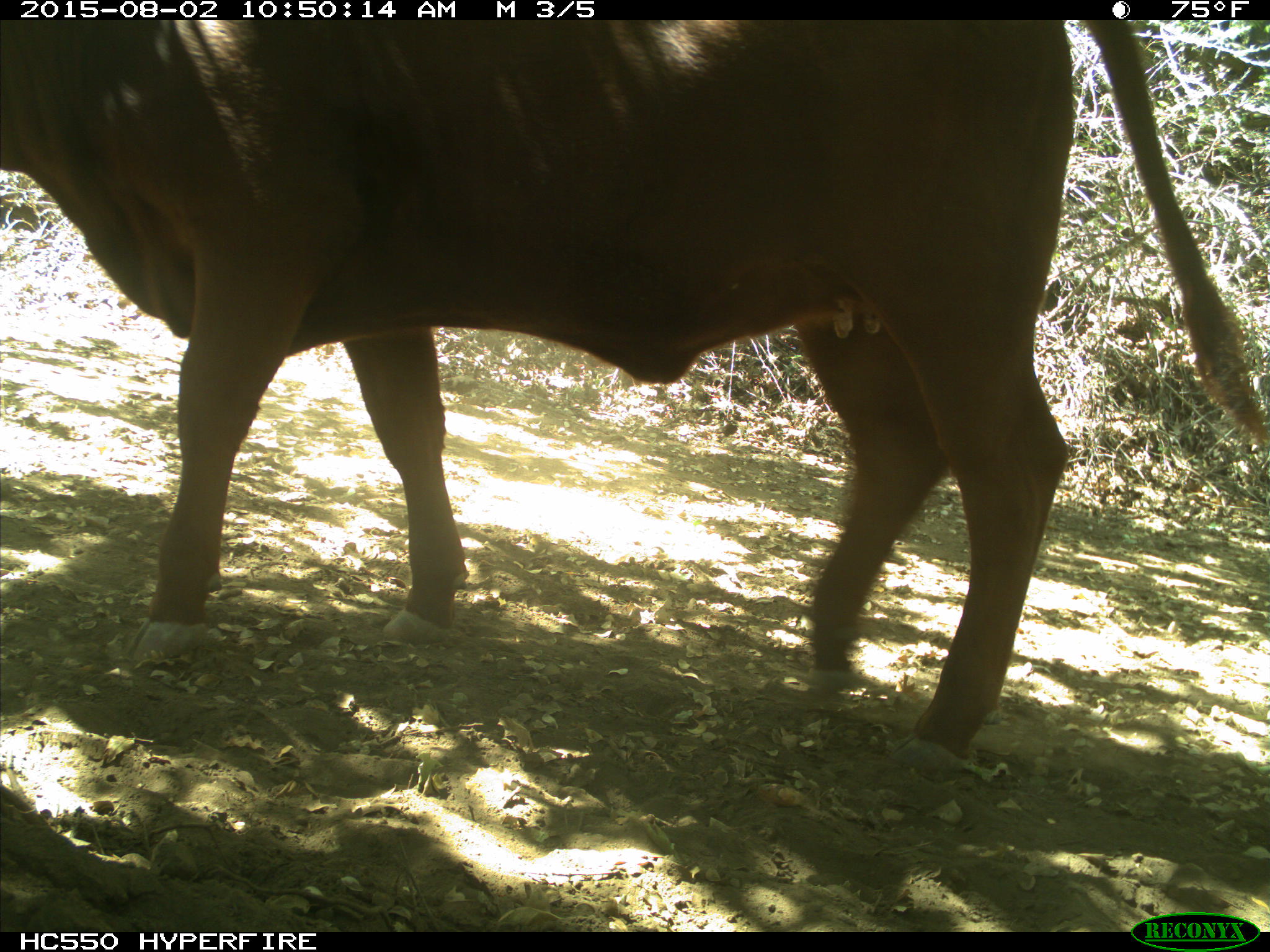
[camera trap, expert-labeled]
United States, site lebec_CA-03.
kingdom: Animalia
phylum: Chordata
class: Mammalia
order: Artiodactyla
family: Bovidae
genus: Bos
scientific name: Bos taurus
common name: domestic cow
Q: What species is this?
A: Bos taurus (domestic cow).